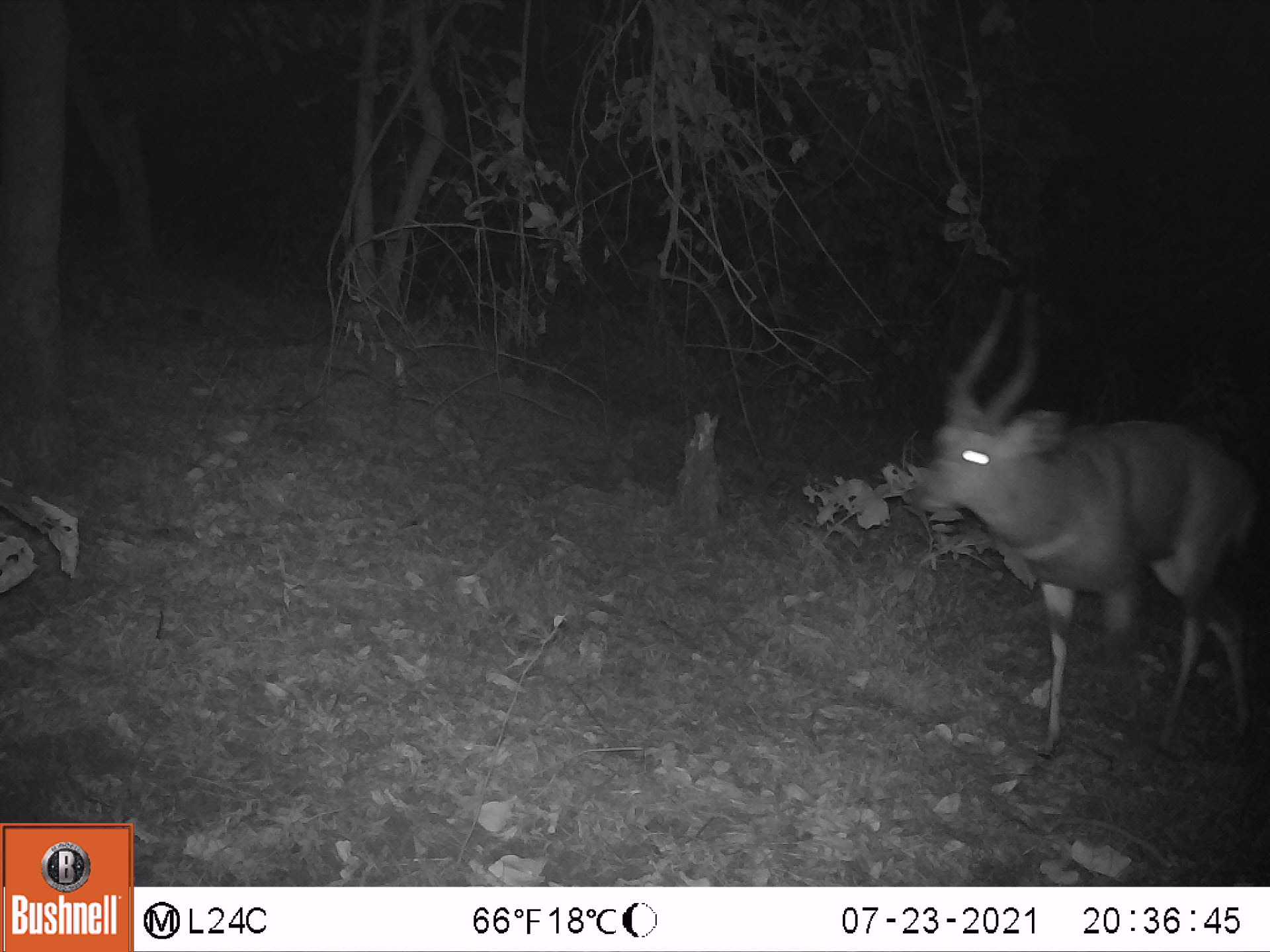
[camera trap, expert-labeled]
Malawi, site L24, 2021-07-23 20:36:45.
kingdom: Animalia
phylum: Chordata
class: Mammalia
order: Artiodactyla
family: Bovidae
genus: Tragelaphus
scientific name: Tragelaphus sylvaticus sylvaticus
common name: cape bushbuck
Cape bushbuck (Tragelaphus sylvaticus sylvaticus), count 1.